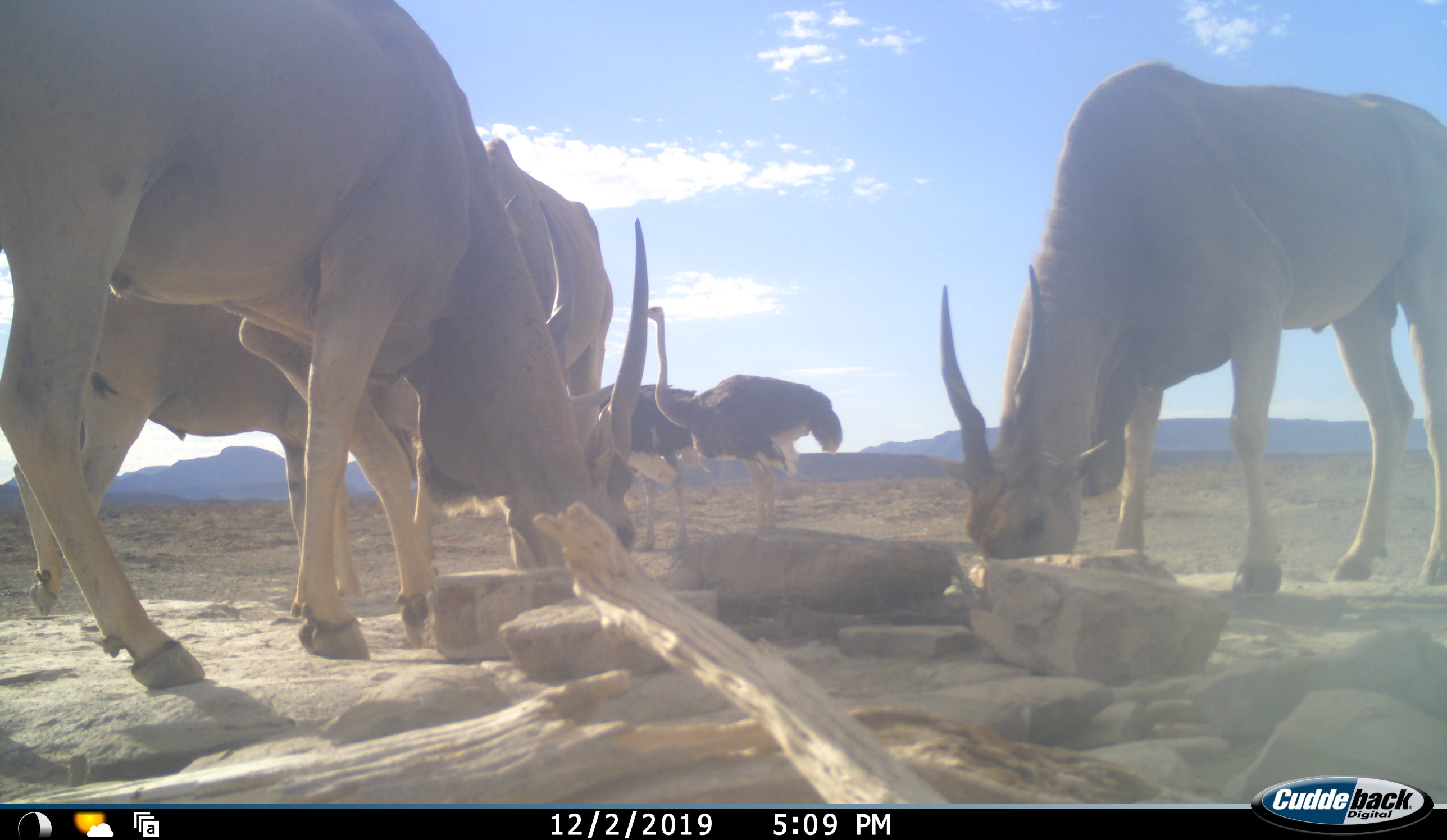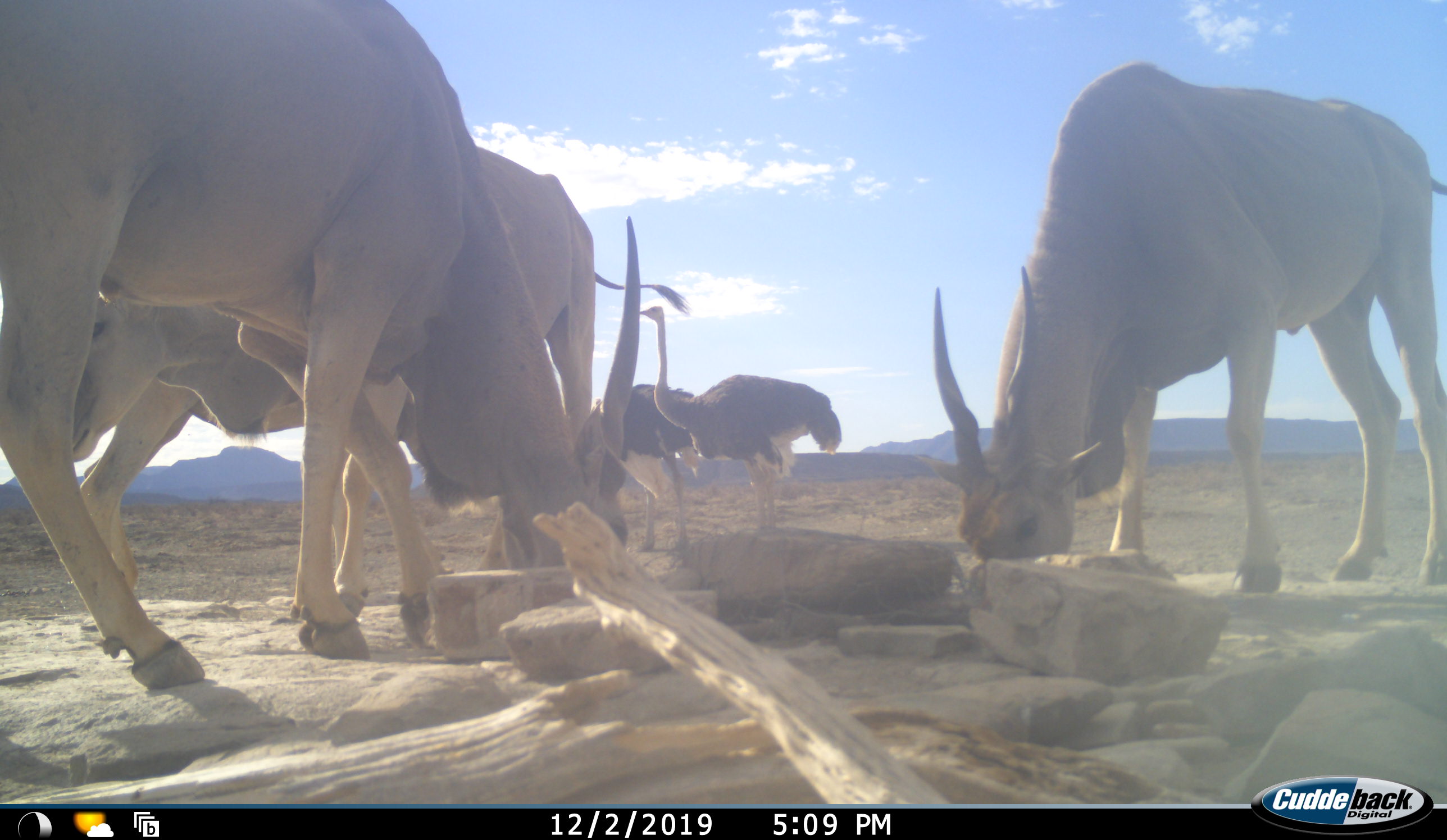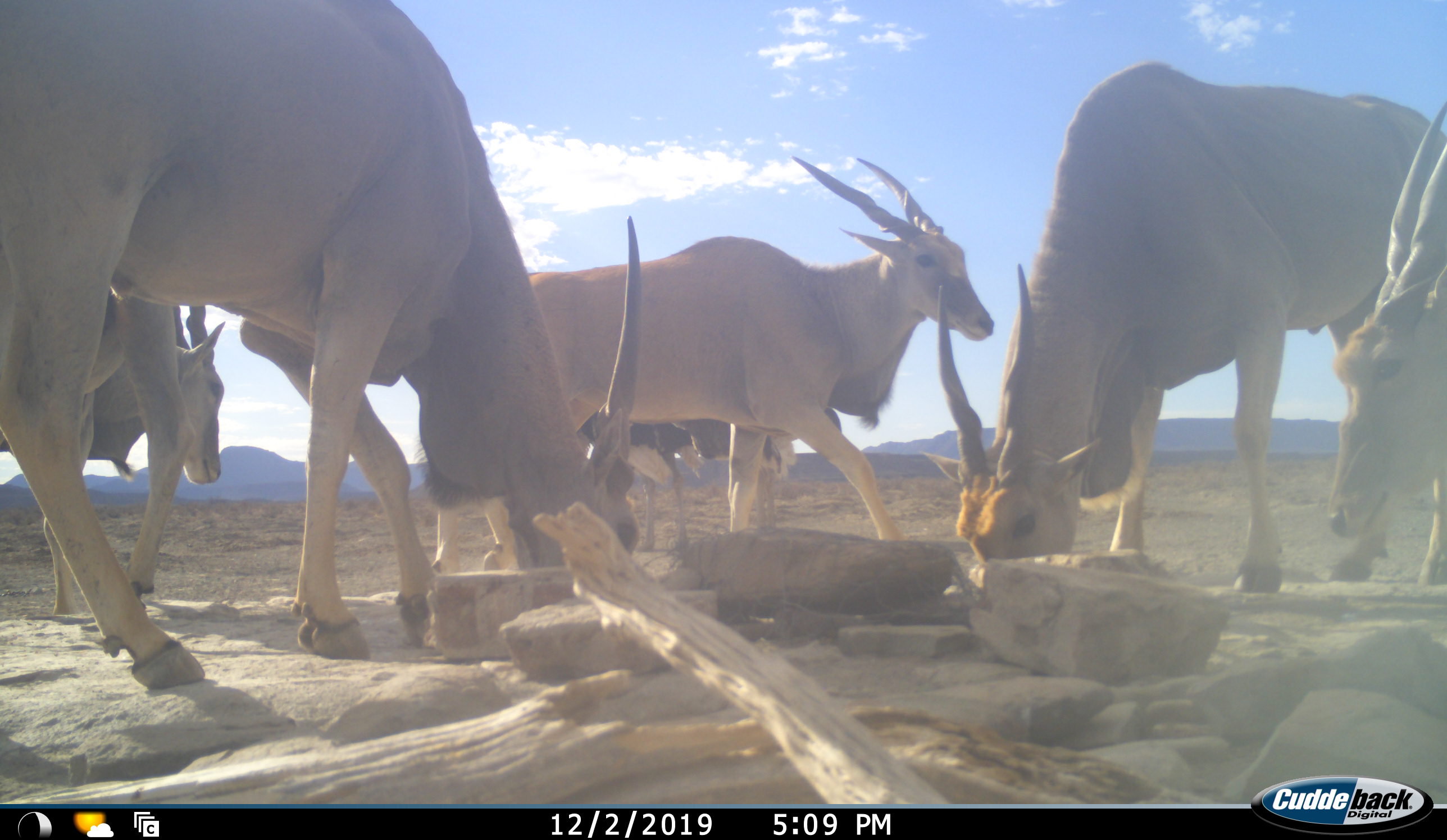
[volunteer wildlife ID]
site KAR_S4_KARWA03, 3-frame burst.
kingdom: Animalia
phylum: Chordata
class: Mammalia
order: Artiodactyla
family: Bovidae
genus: Tragelaphus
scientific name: Tragelaphus oryx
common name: eland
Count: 5.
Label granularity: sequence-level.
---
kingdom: Animalia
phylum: Chordata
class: Aves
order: Struthioniformes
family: Struthionidae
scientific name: Struthionidae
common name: ostrich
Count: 2.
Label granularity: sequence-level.